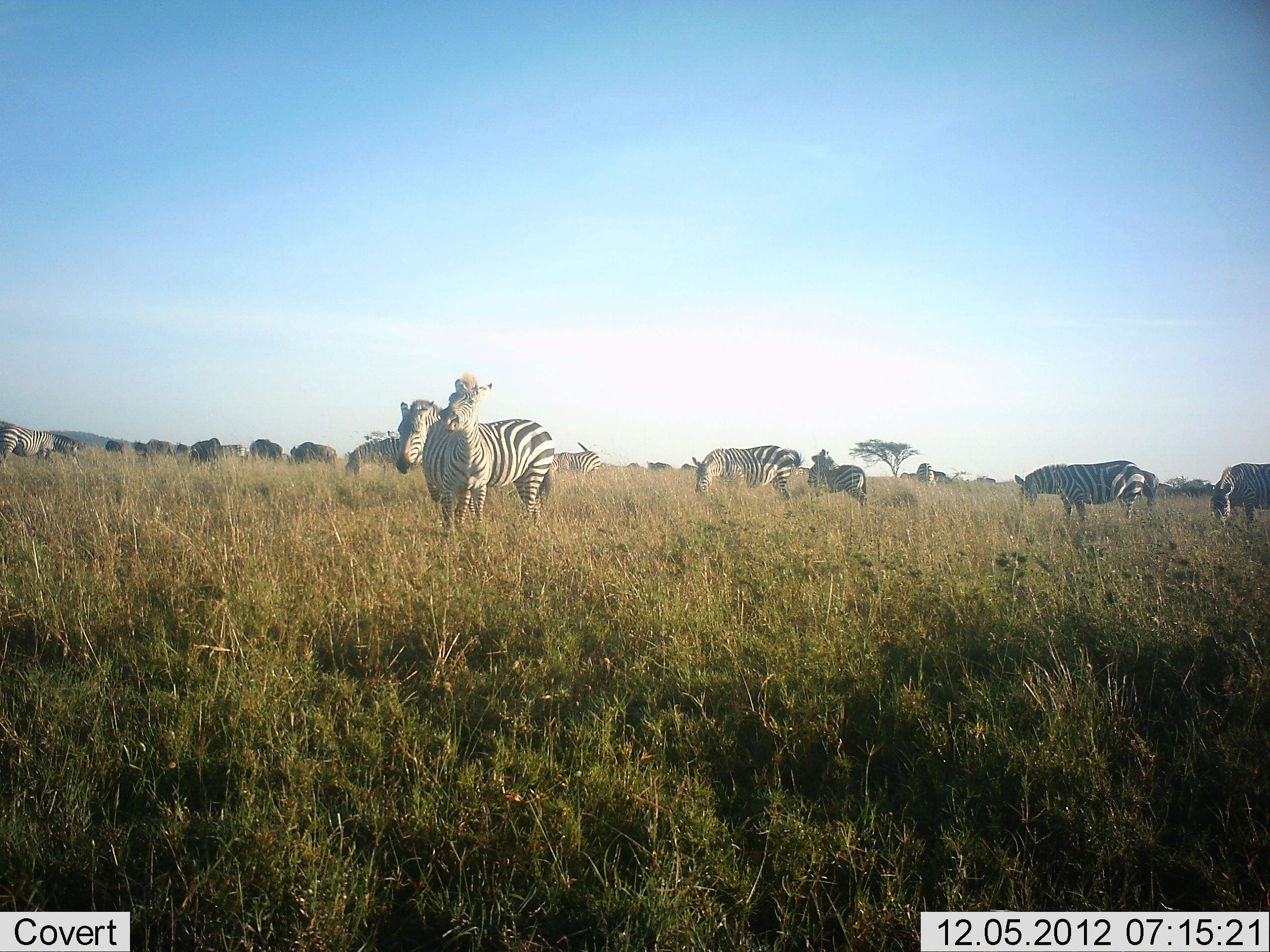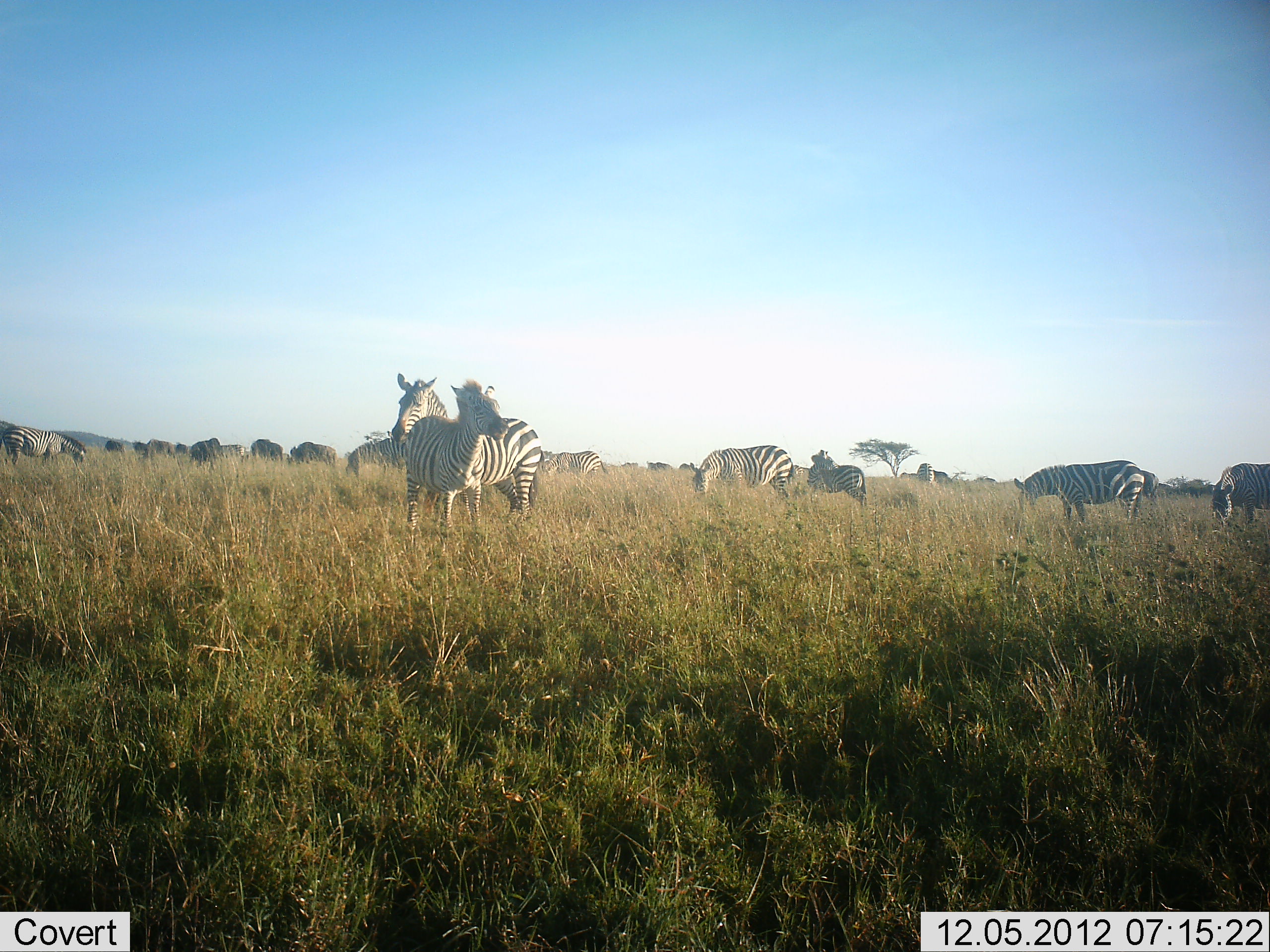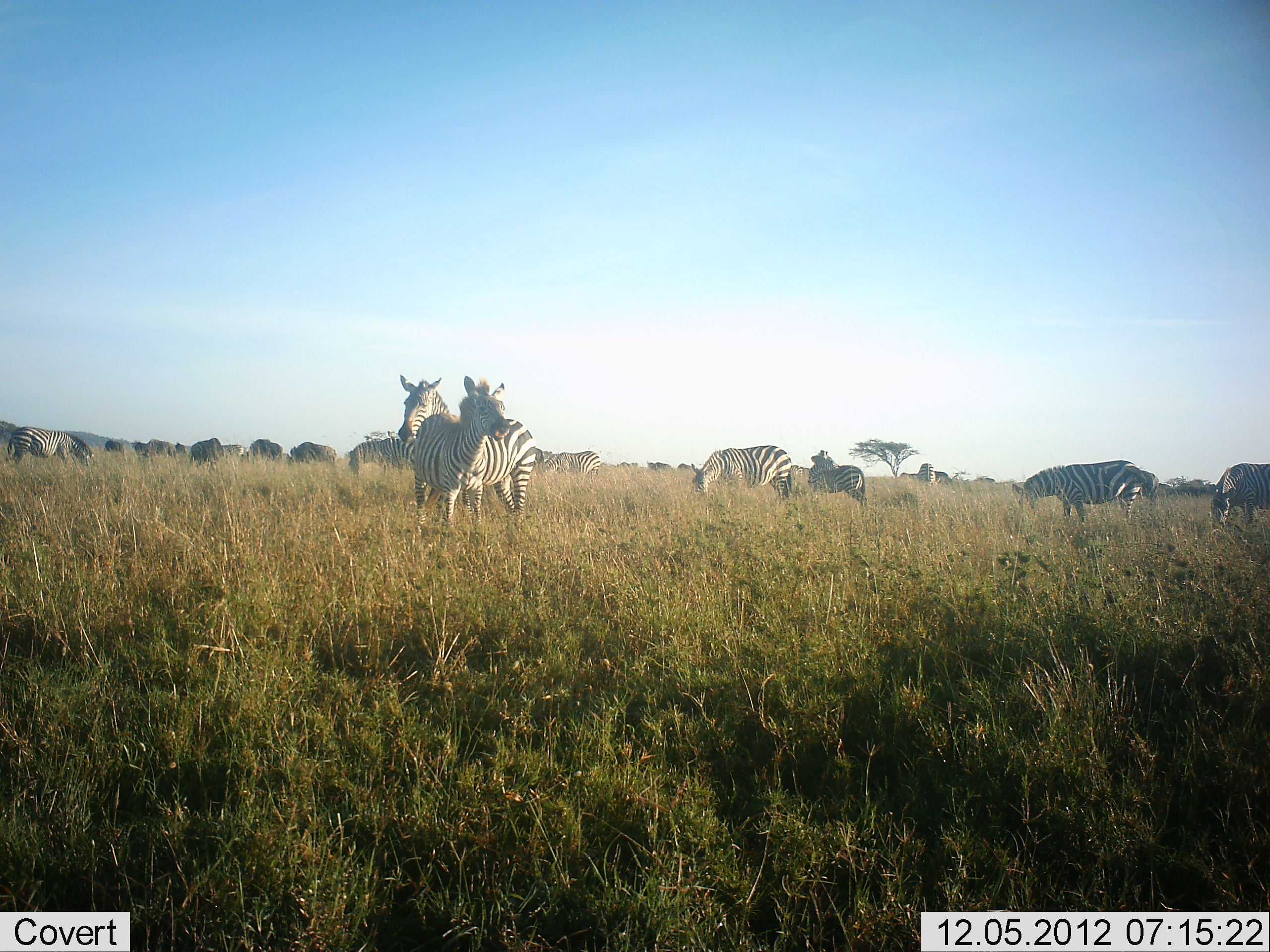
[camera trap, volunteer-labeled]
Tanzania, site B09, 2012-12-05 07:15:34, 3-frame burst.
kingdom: Animalia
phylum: Chordata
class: Mammalia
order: Artiodactyla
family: Bovidae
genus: Connochaetes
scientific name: Connochaetes taurinus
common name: blue wildebeest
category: wildebeest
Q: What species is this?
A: Wildebeest (blue wildebeest) (Connochaetes taurinus).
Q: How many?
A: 11-50.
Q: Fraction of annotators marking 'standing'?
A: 50%.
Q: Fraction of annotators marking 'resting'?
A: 0%.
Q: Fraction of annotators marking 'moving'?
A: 0%.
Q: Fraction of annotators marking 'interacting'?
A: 0%.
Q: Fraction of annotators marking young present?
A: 0%.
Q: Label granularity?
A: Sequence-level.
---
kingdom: Animalia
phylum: Chordata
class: Mammalia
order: Perissodactyla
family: Equidae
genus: Equus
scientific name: Equus quagga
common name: plains zebra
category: zebra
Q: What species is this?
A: Zebra (plains zebra) (Equus quagga).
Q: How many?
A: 10.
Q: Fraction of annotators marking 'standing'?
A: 90%.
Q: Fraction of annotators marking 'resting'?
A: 0%.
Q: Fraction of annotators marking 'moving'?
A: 10%.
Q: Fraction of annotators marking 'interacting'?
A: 35%.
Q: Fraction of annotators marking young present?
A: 5%.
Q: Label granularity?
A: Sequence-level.